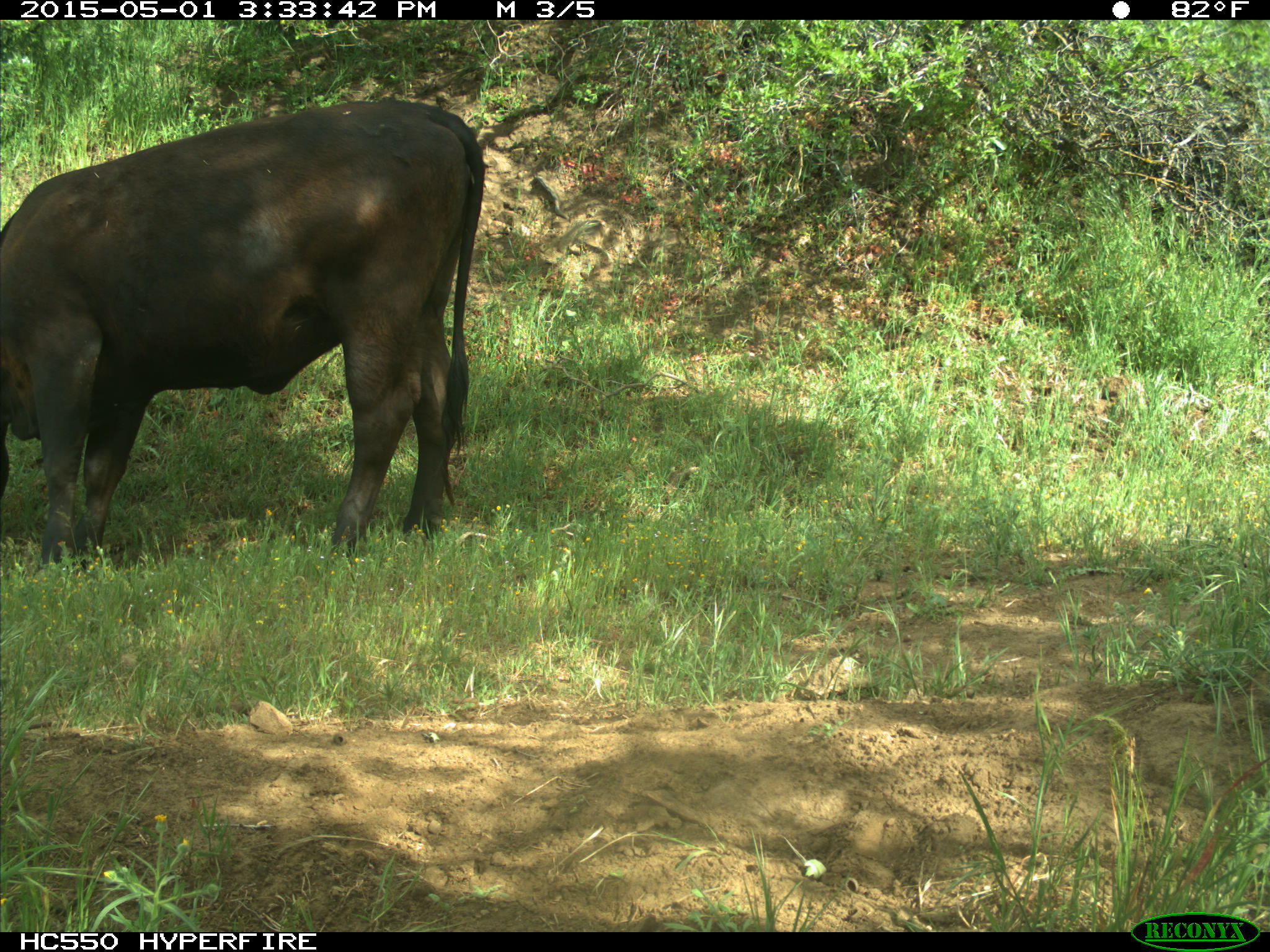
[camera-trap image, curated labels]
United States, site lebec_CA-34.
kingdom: Animalia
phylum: Chordata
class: Mammalia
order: Artiodactyla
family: Bovidae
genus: Bos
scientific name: Bos taurus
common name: domestic cow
Bos taurus (domestic cow).